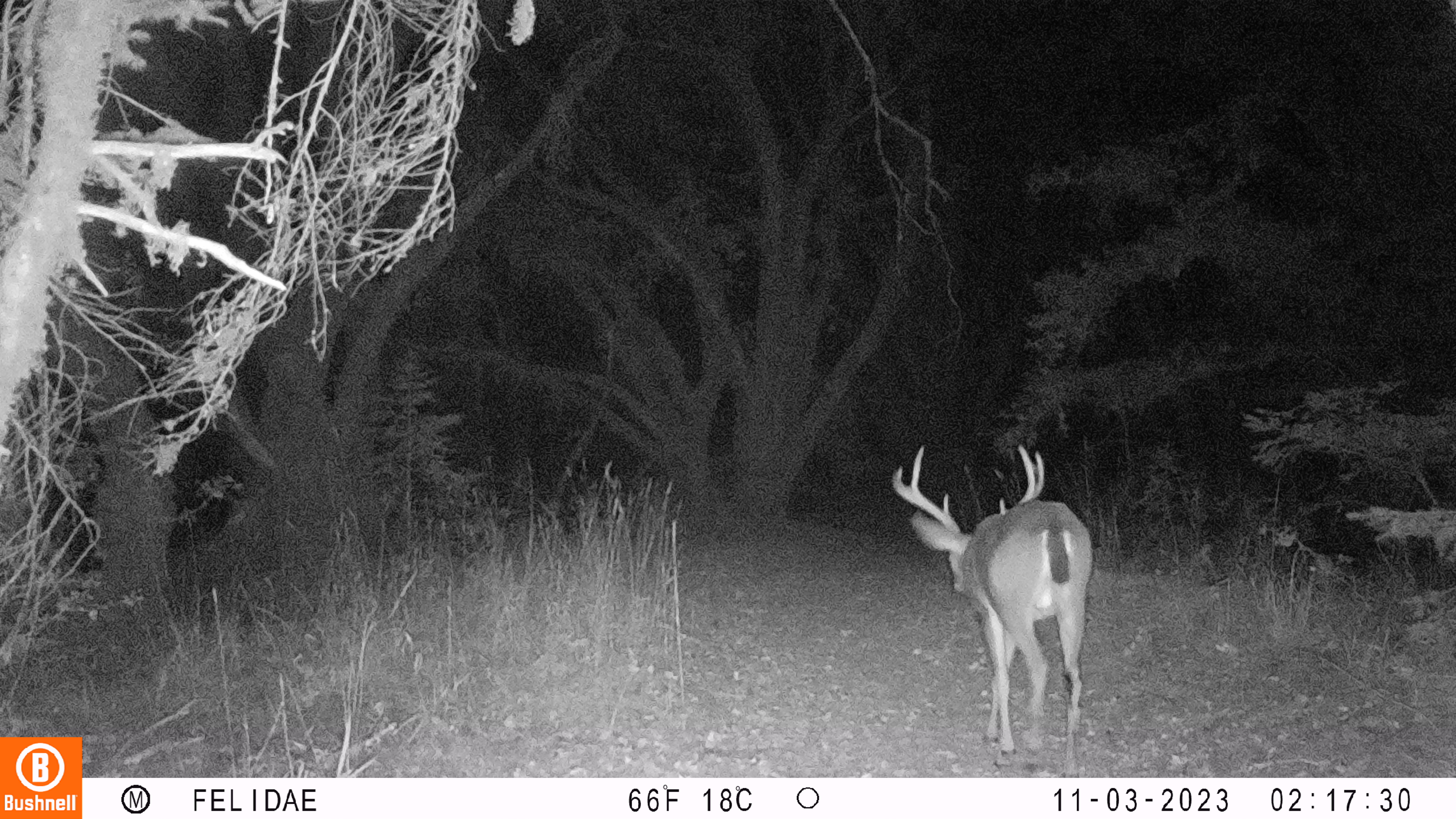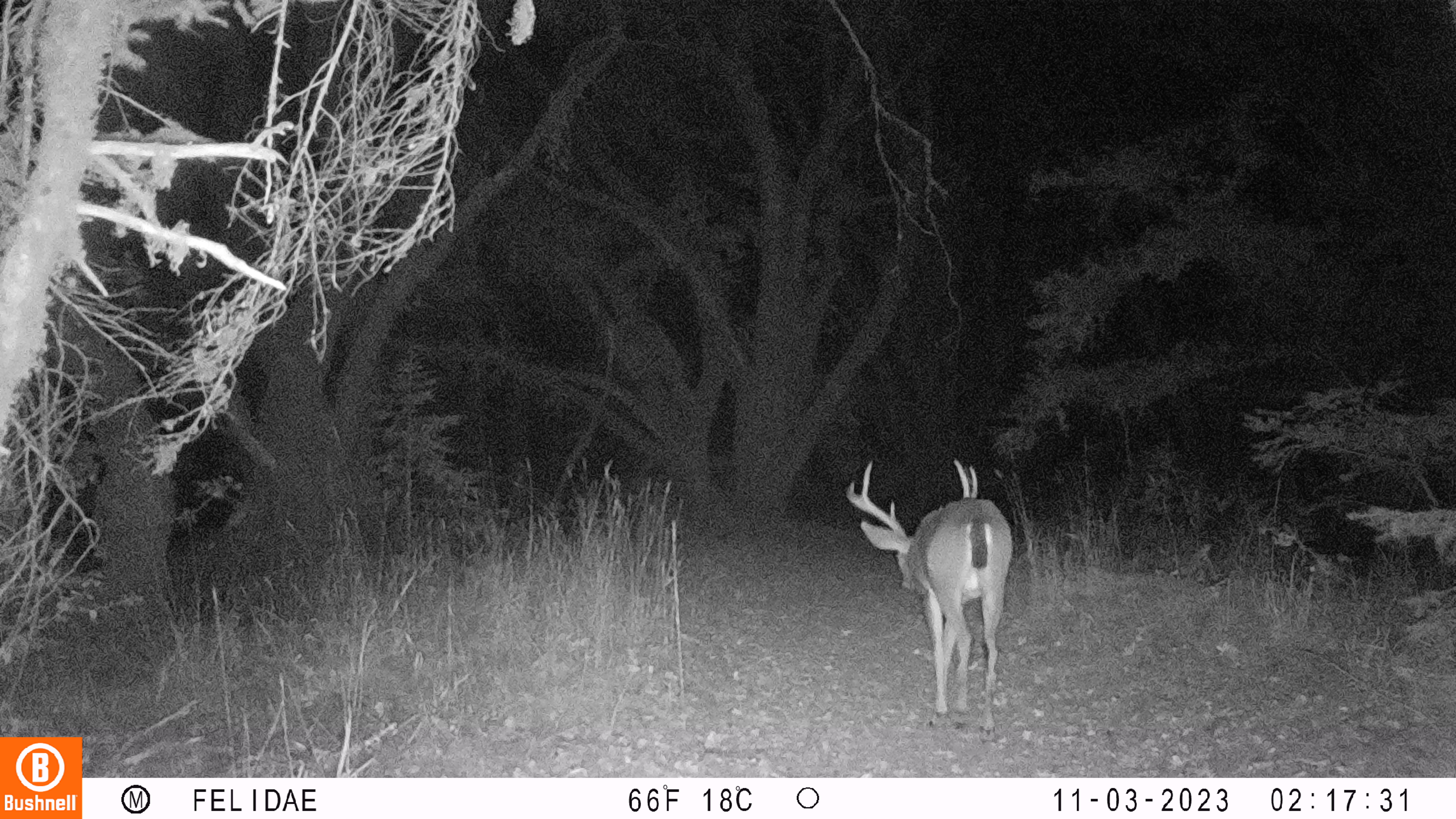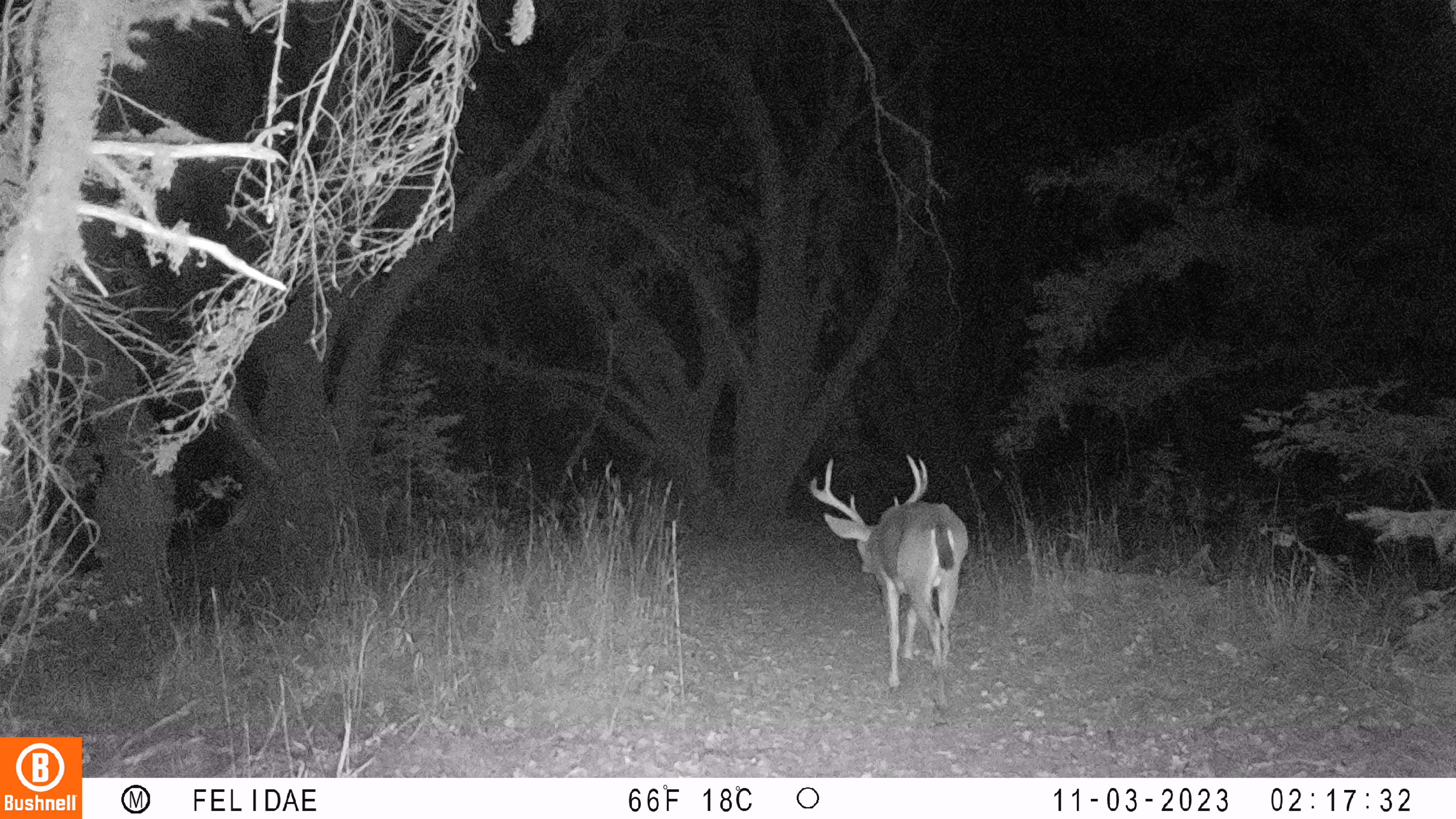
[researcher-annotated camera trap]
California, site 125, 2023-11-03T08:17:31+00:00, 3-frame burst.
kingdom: Animalia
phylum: Chordata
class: Mammalia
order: Artiodactyla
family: Cervidae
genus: Odocoileus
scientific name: Odocoileus hemionus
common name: mule deer